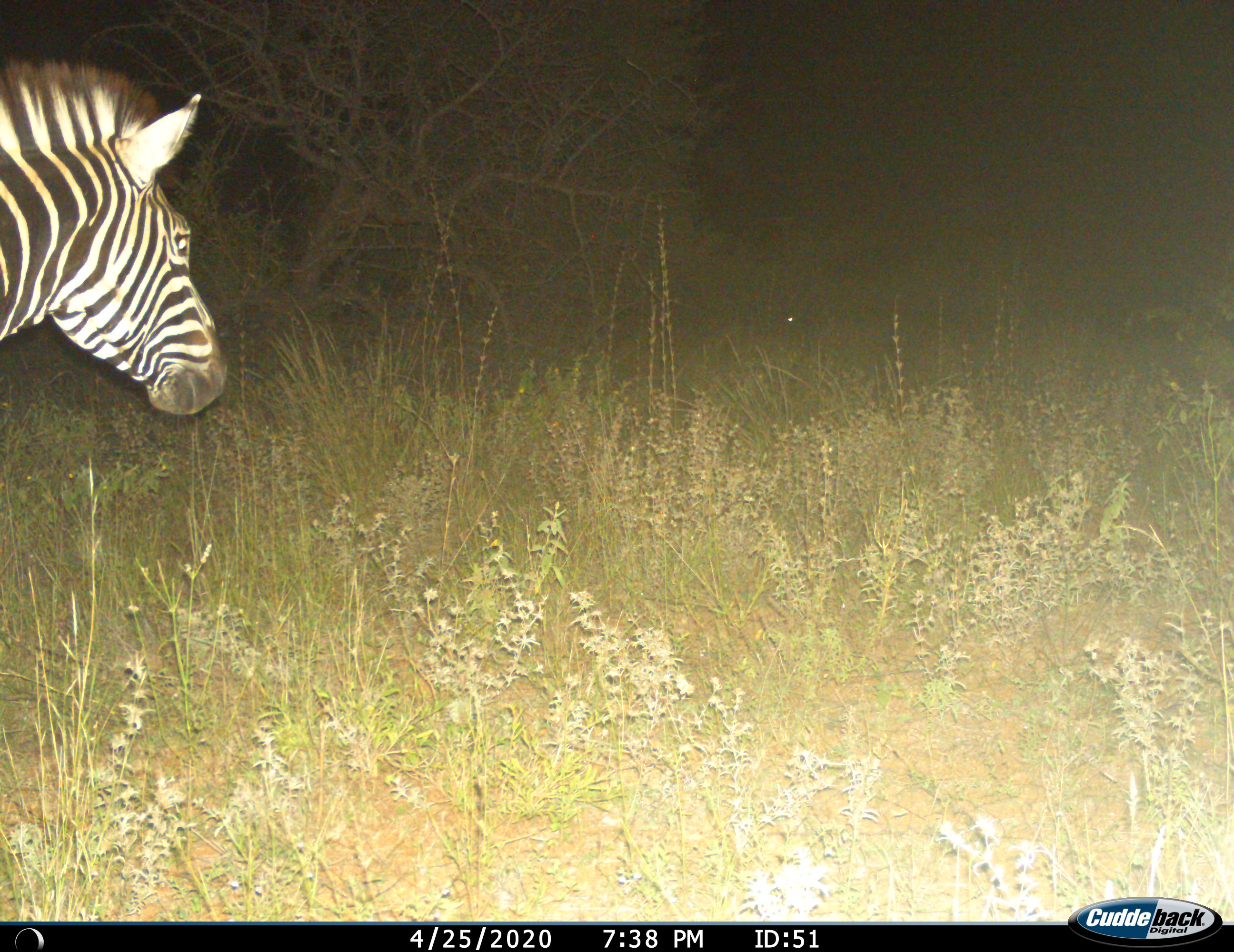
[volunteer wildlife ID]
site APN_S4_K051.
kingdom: Animalia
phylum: Chordata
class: Mammalia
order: Perissodactyla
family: Equidae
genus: Equus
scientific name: Equus quagga burchellii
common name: burchell's zebra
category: zebraburchells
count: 1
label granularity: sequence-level